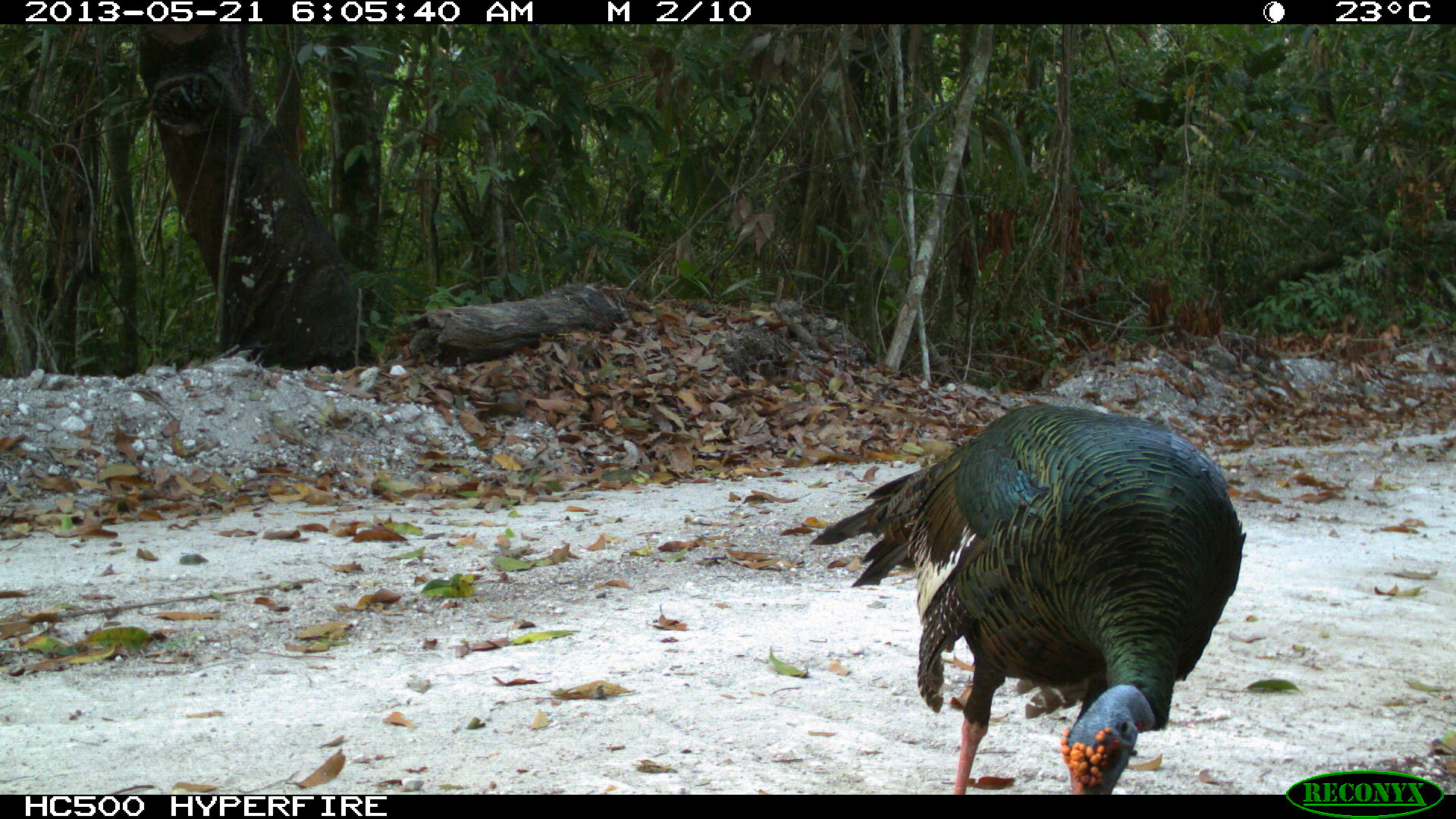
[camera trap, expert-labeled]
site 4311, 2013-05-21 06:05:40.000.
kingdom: Animalia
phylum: Chordata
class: Aves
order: Galliformes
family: Phasianidae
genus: Meleagris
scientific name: Meleagris ocellata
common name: ocellated turkey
Meleagris ocellata (ocellated turkey), count 1, sex male.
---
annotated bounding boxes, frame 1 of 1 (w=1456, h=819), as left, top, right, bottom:
meleagris ocellata: 808, 404, 1247, 795